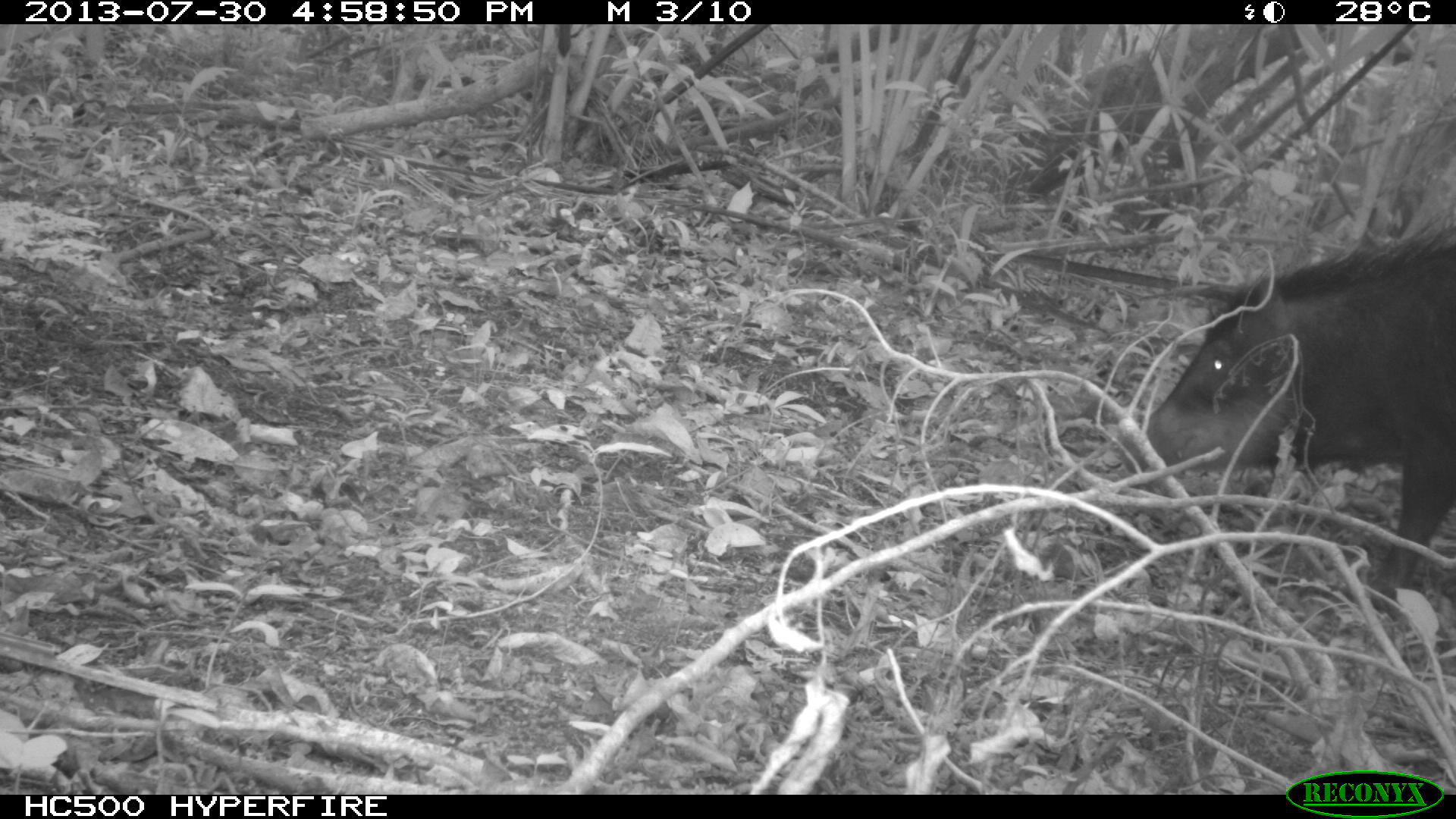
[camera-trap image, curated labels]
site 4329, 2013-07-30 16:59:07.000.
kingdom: Animalia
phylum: Chordata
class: Mammalia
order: Artiodactyla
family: Tayassuidae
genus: Tayassu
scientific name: Tayassu pecari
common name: white-lipped peccary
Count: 2.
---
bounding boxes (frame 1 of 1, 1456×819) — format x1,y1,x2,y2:
tayassu pecari: 1109,208,1455,619